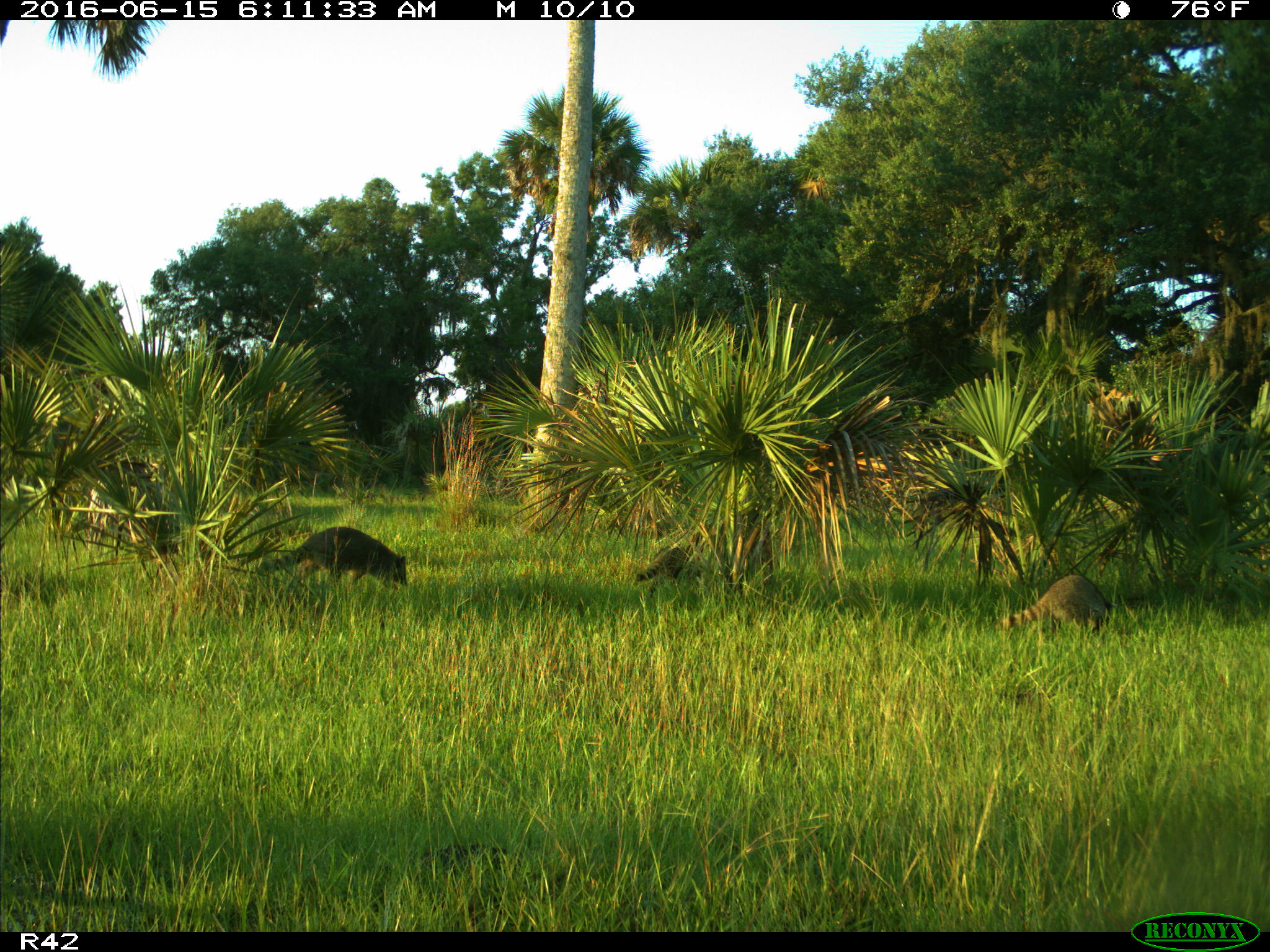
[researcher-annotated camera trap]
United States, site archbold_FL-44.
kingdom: Animalia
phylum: Chordata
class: Mammalia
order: Carnivora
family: Procyonidae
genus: Procyon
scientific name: Procyon lotor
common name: common raccoon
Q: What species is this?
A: Procyon lotor (common raccoon).